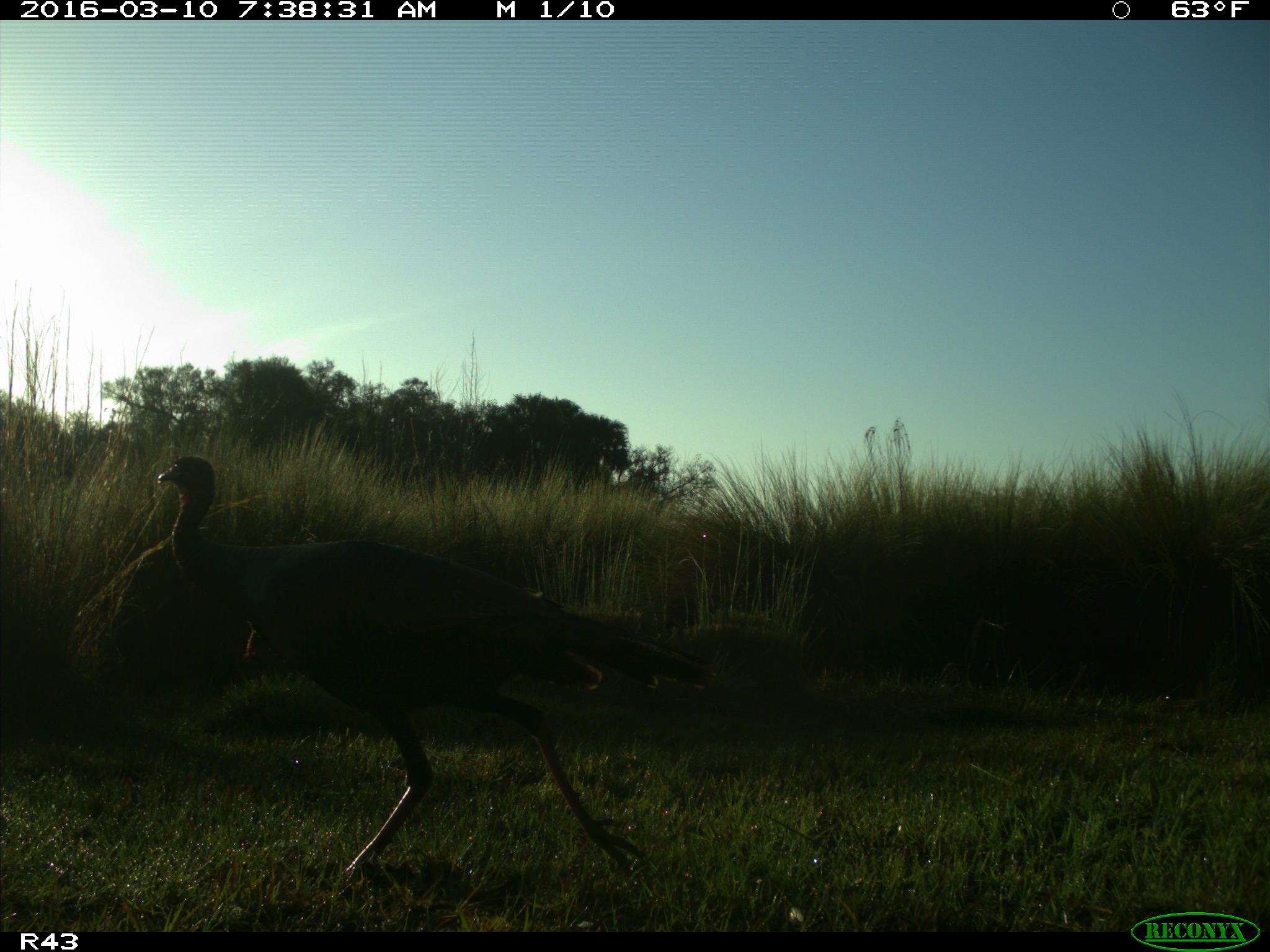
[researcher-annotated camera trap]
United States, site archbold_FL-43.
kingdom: Animalia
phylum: Chordata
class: Aves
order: Galliformes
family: Phasianidae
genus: Meleagris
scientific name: Meleagris gallopavo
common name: wild turkey